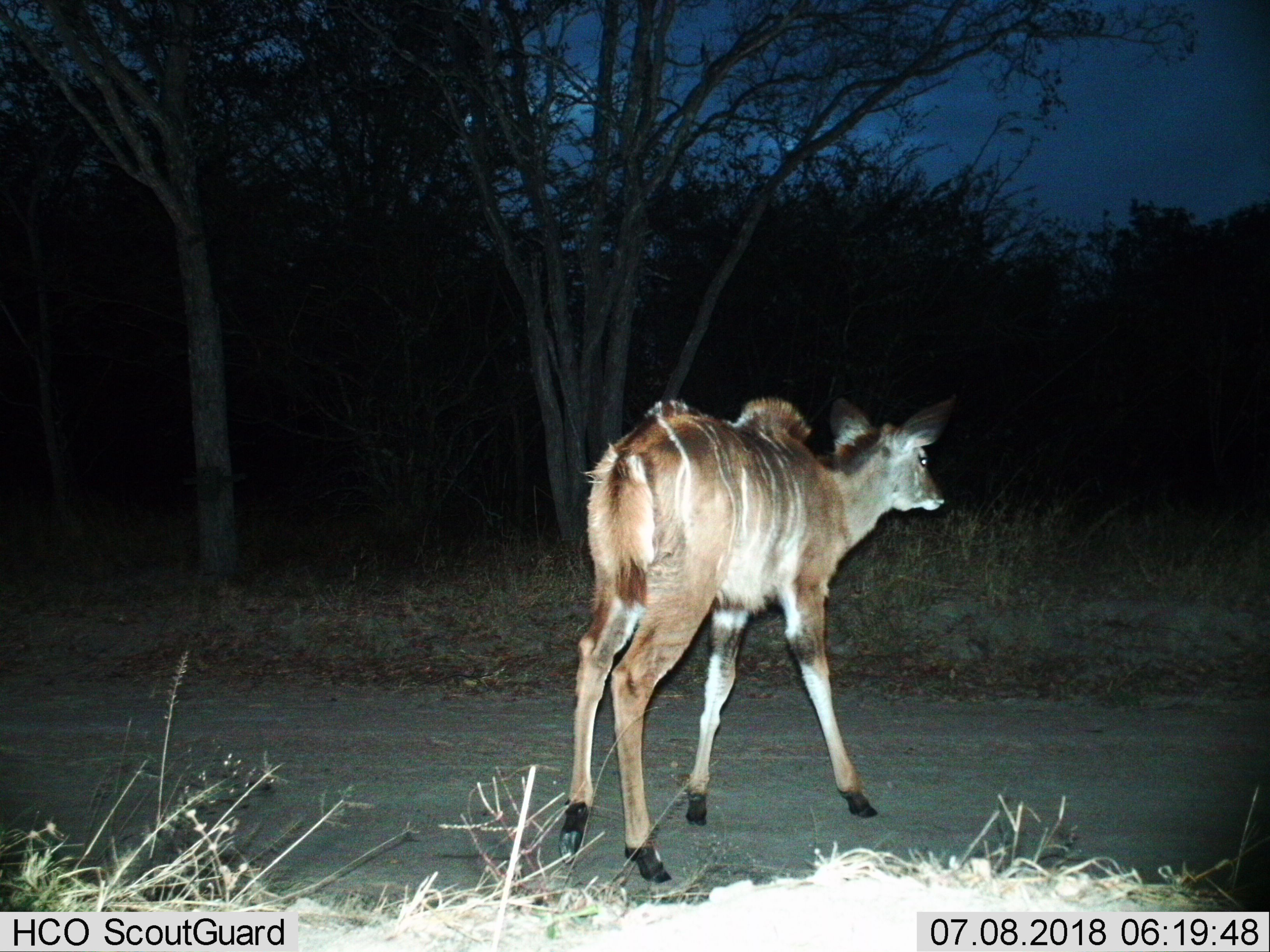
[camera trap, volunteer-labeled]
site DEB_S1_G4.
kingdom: Animalia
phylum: Chordata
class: Mammalia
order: Artiodactyla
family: Bovidae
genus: Tragelaphus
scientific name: Tragelaphus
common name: kudu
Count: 1.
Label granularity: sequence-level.